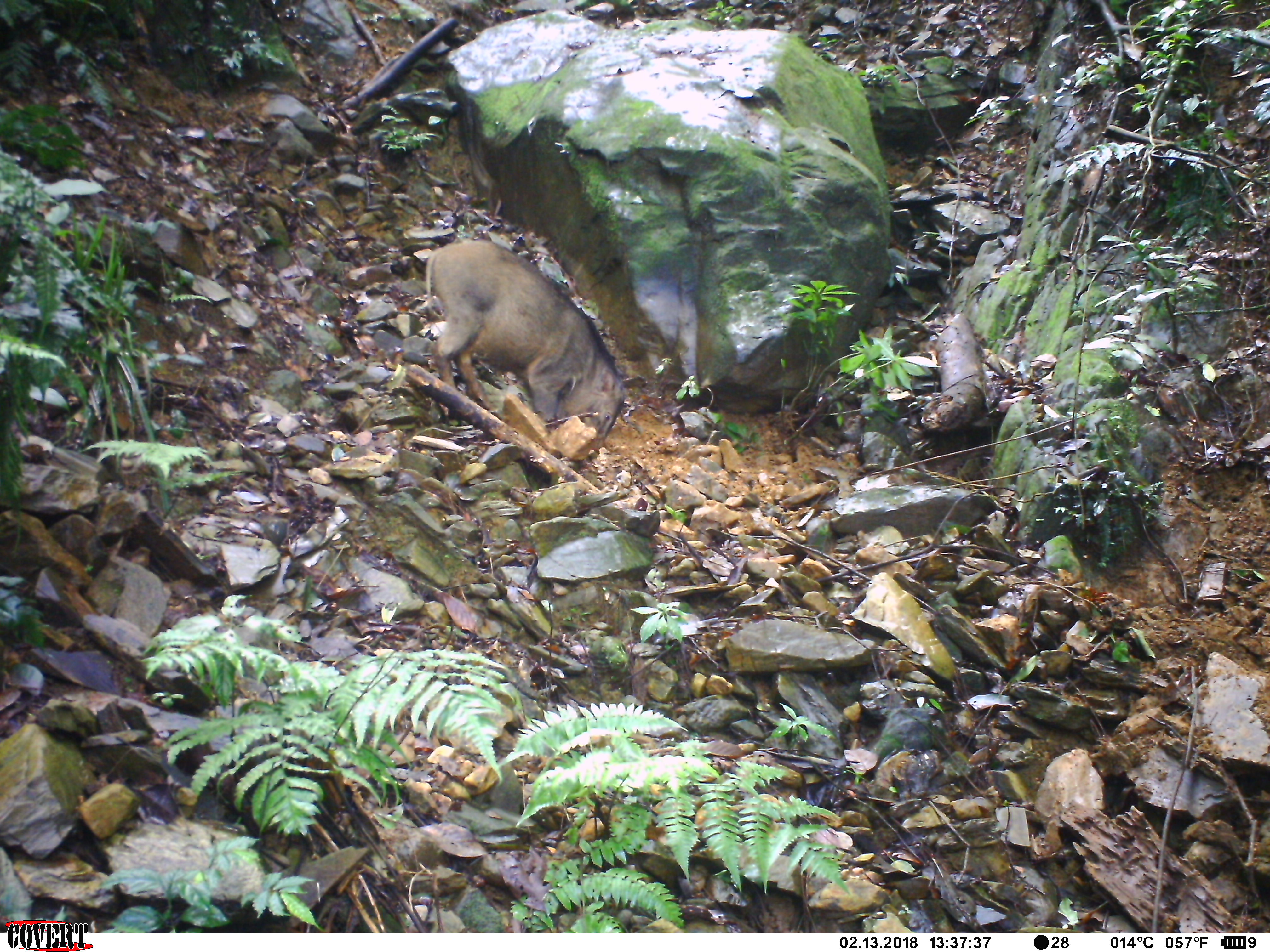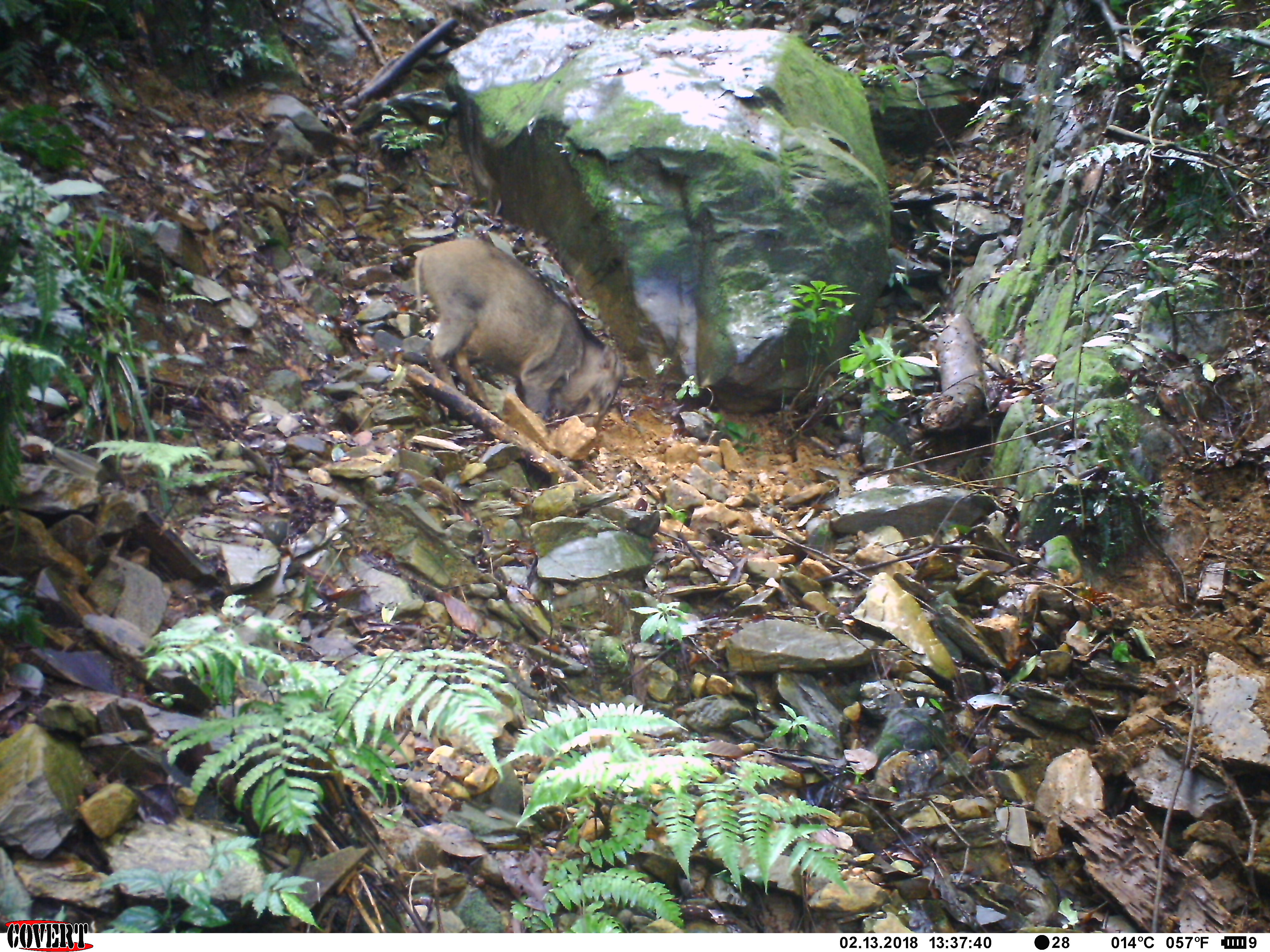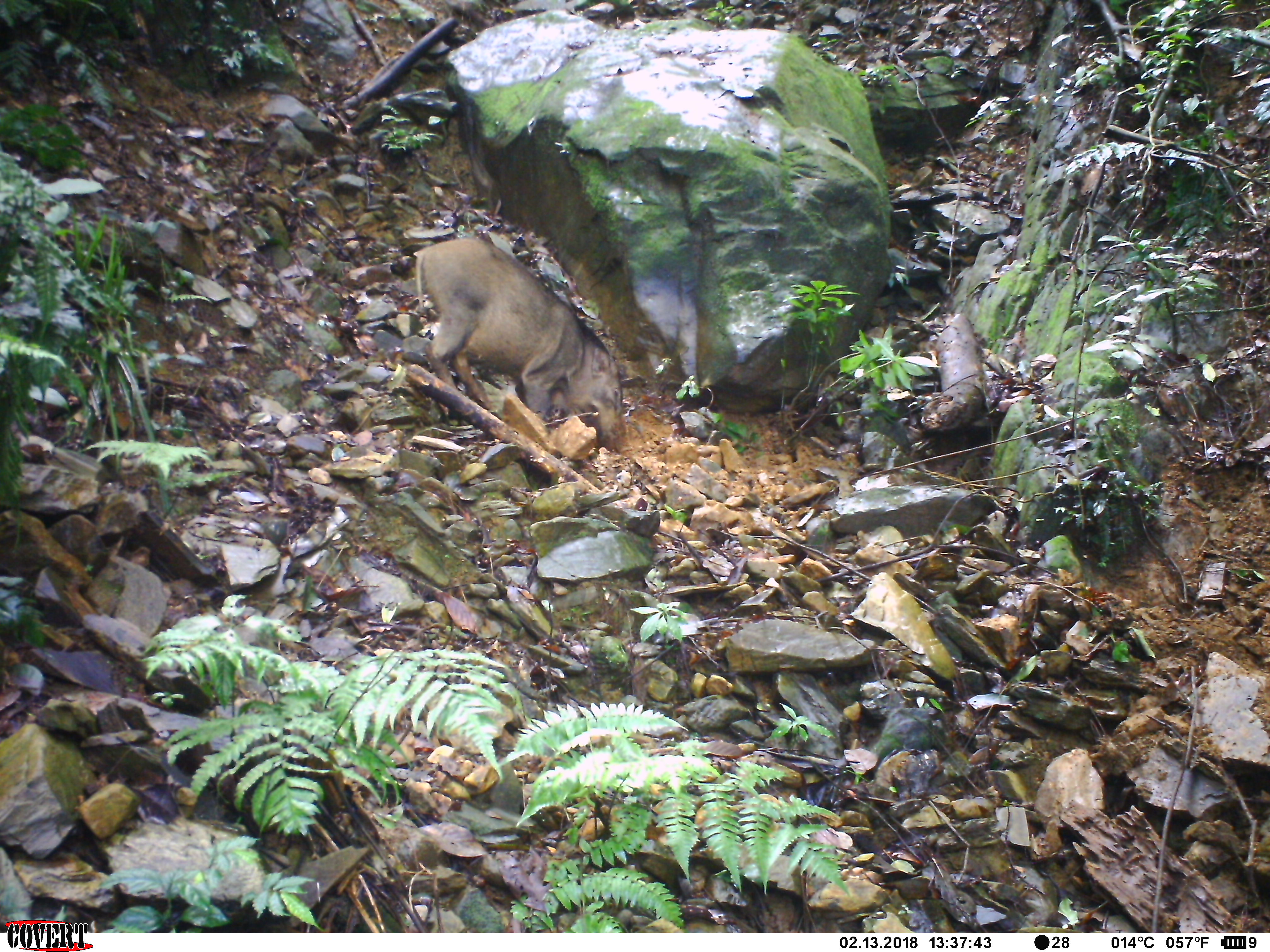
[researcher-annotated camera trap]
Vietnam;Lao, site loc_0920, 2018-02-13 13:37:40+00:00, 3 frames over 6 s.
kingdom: Animalia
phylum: Chordata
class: Mammalia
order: Artiodactyla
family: Suidae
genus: Sus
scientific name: Sus scrofa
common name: eurasian wild pig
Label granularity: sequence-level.